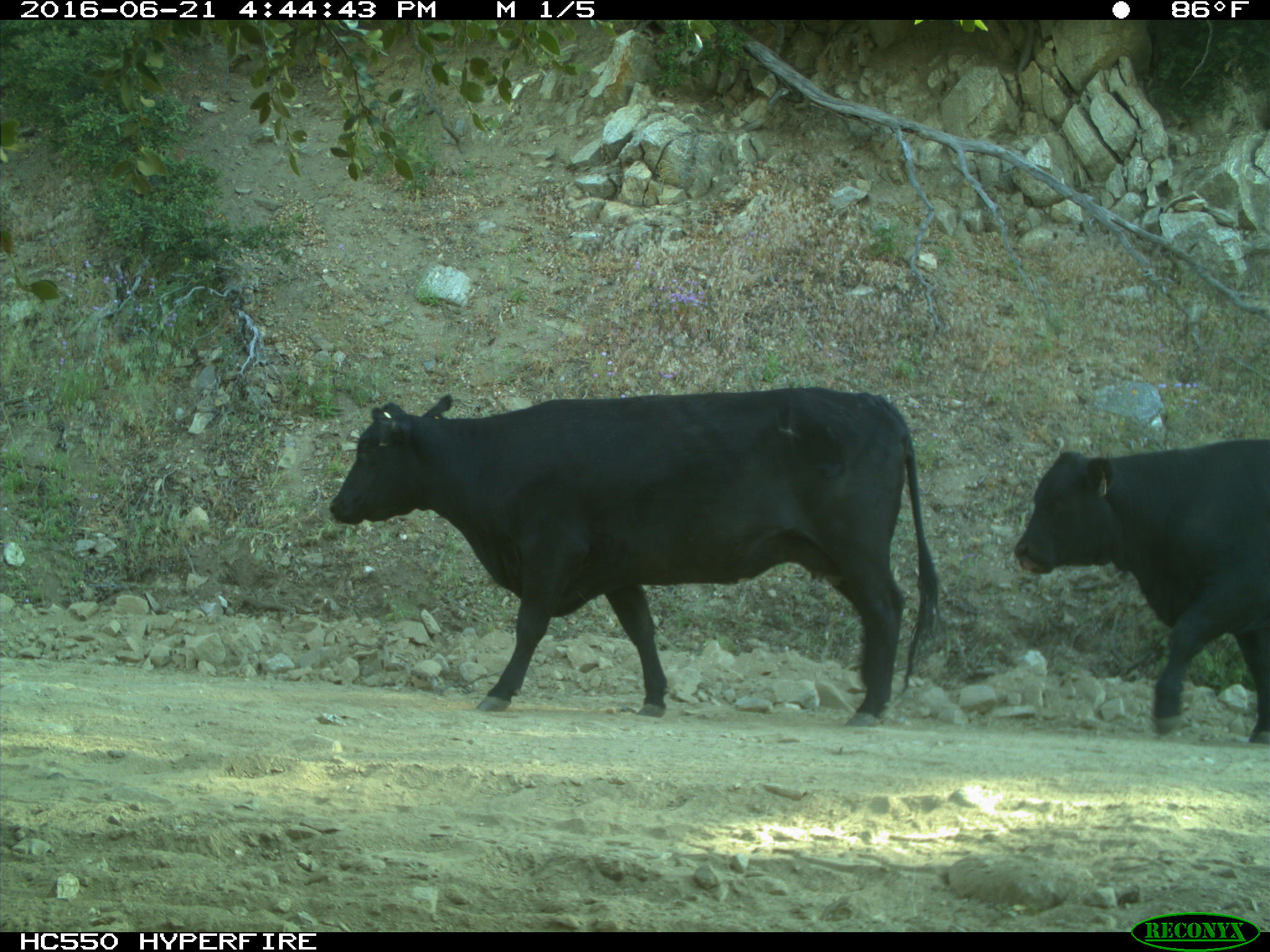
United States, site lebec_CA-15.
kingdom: Animalia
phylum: Chordata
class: Mammalia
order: Artiodactyla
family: Bovidae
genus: Bos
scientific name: Bos taurus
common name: domestic cow